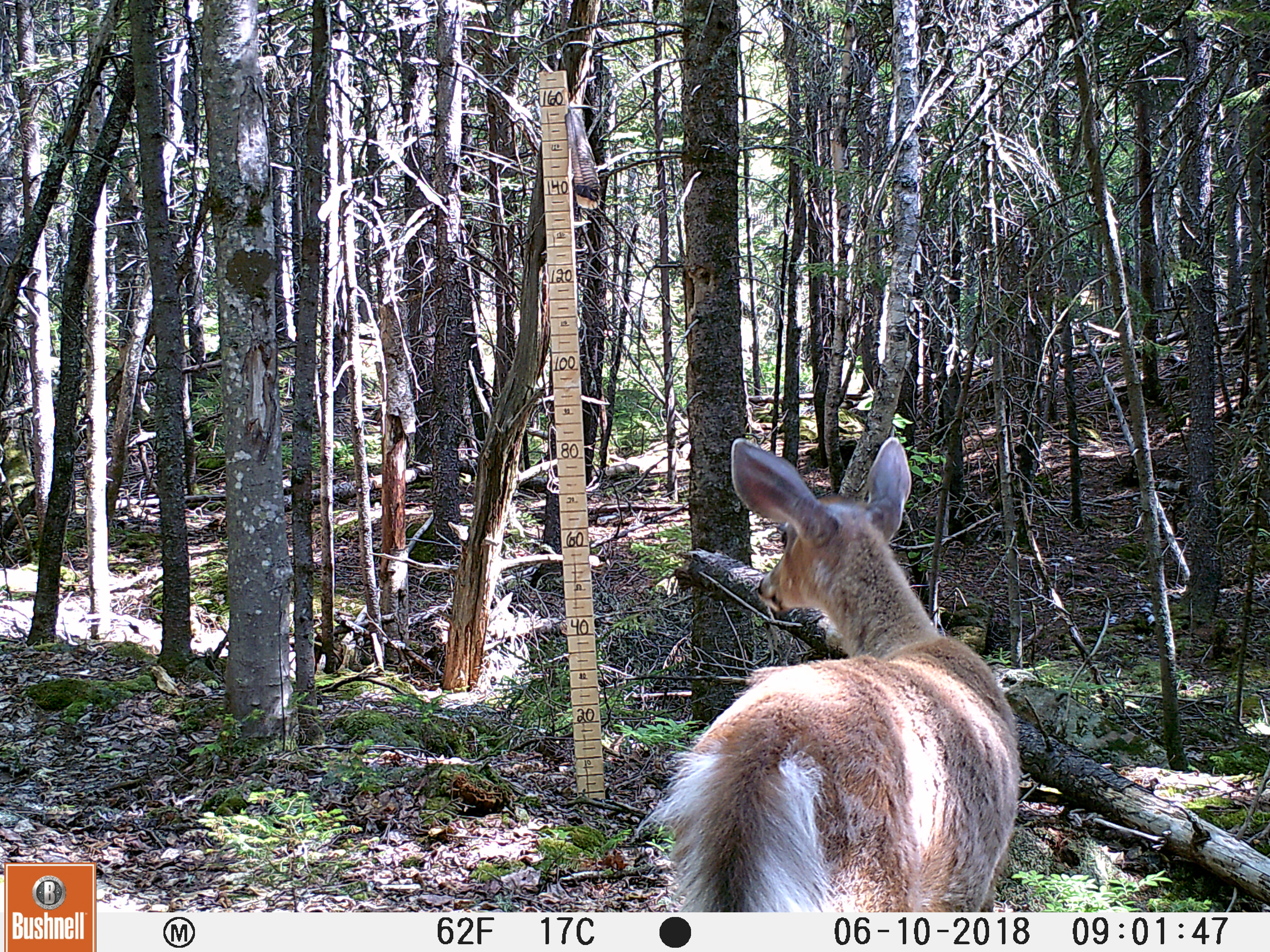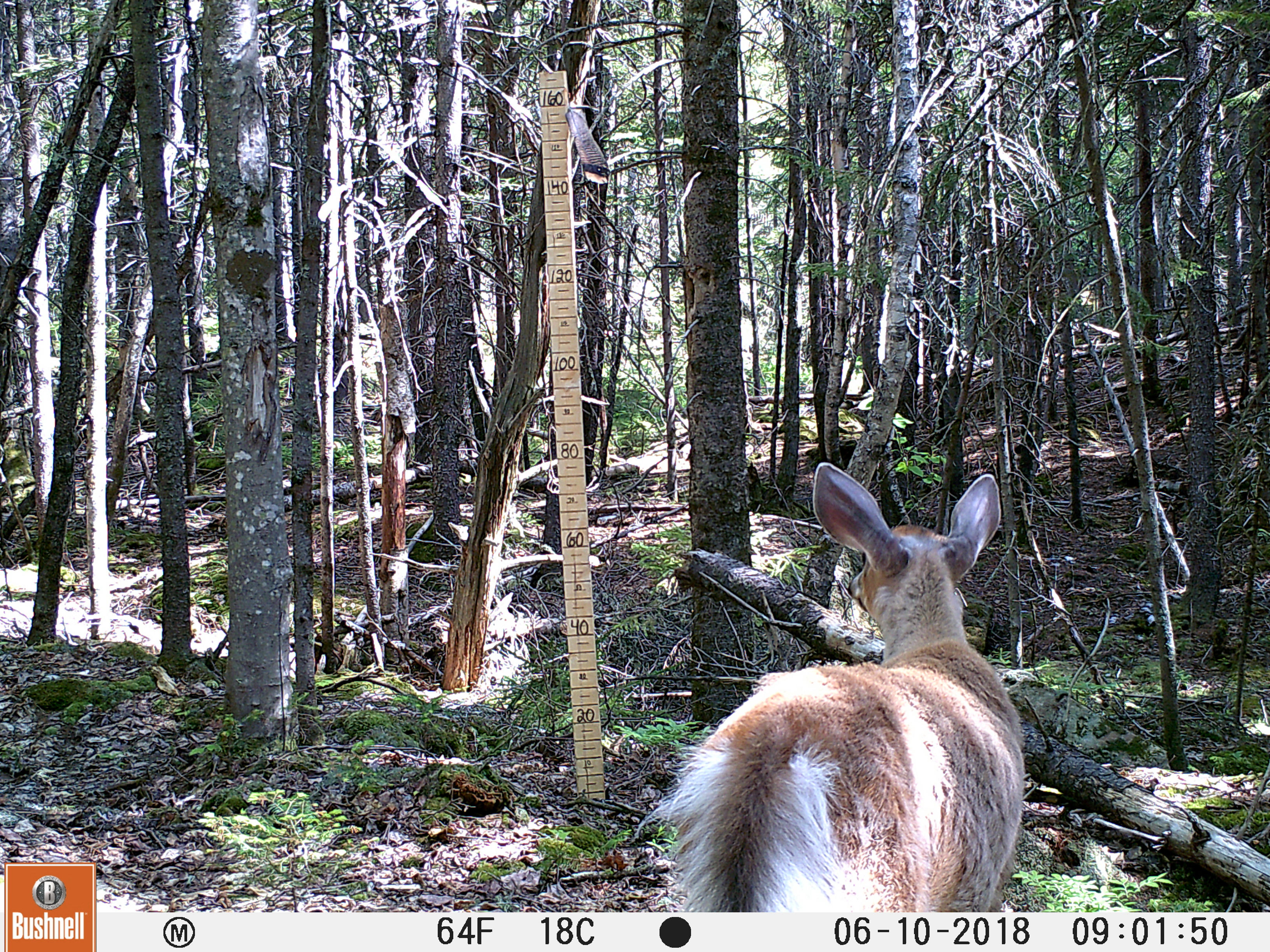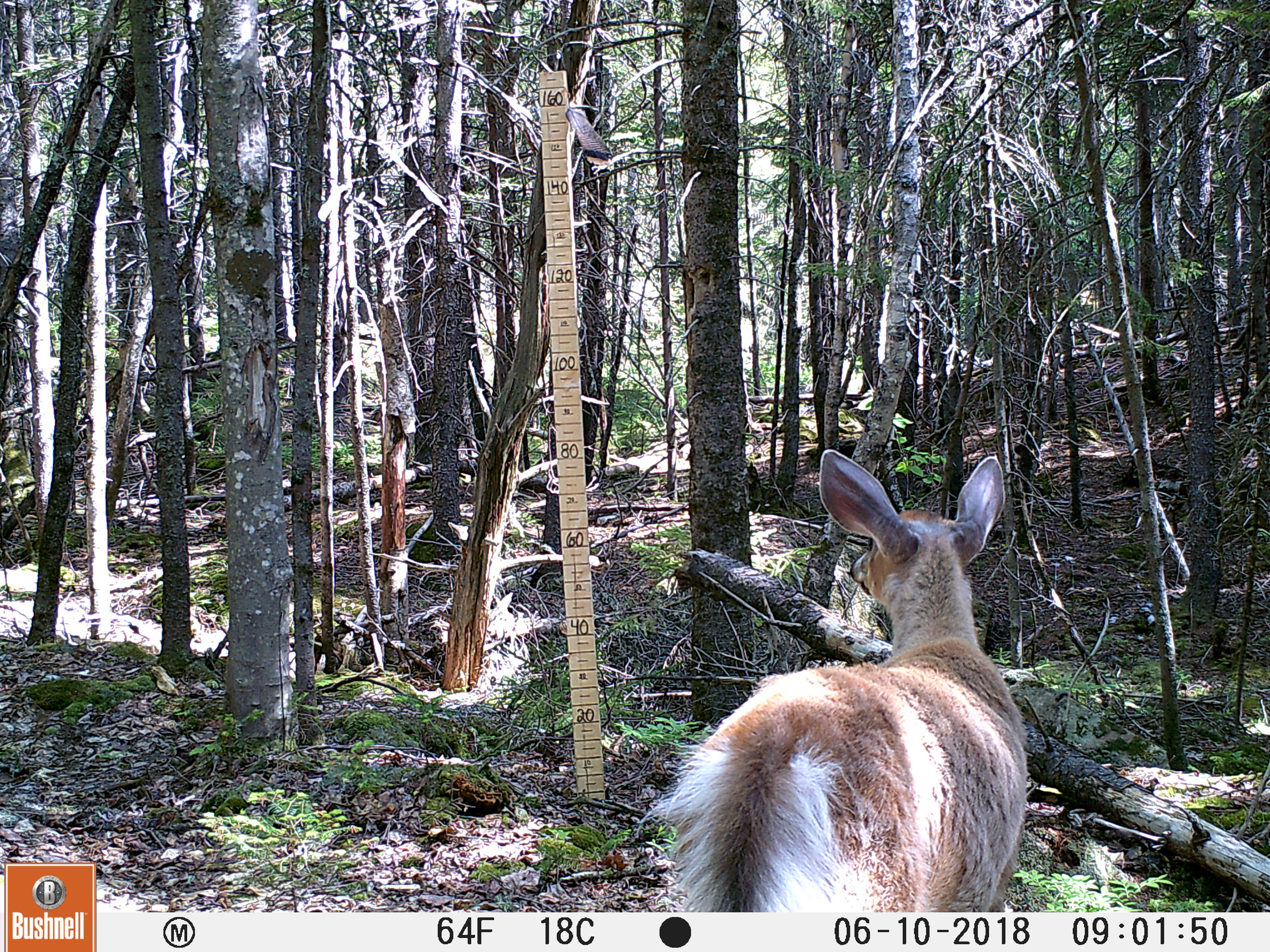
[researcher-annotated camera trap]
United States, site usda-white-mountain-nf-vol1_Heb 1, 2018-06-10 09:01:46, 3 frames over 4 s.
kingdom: Animalia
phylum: Chordata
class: Mammalia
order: Artiodactyla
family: Cervidae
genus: Odocoileus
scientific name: Odocoileus virginianus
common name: white-tailed deer